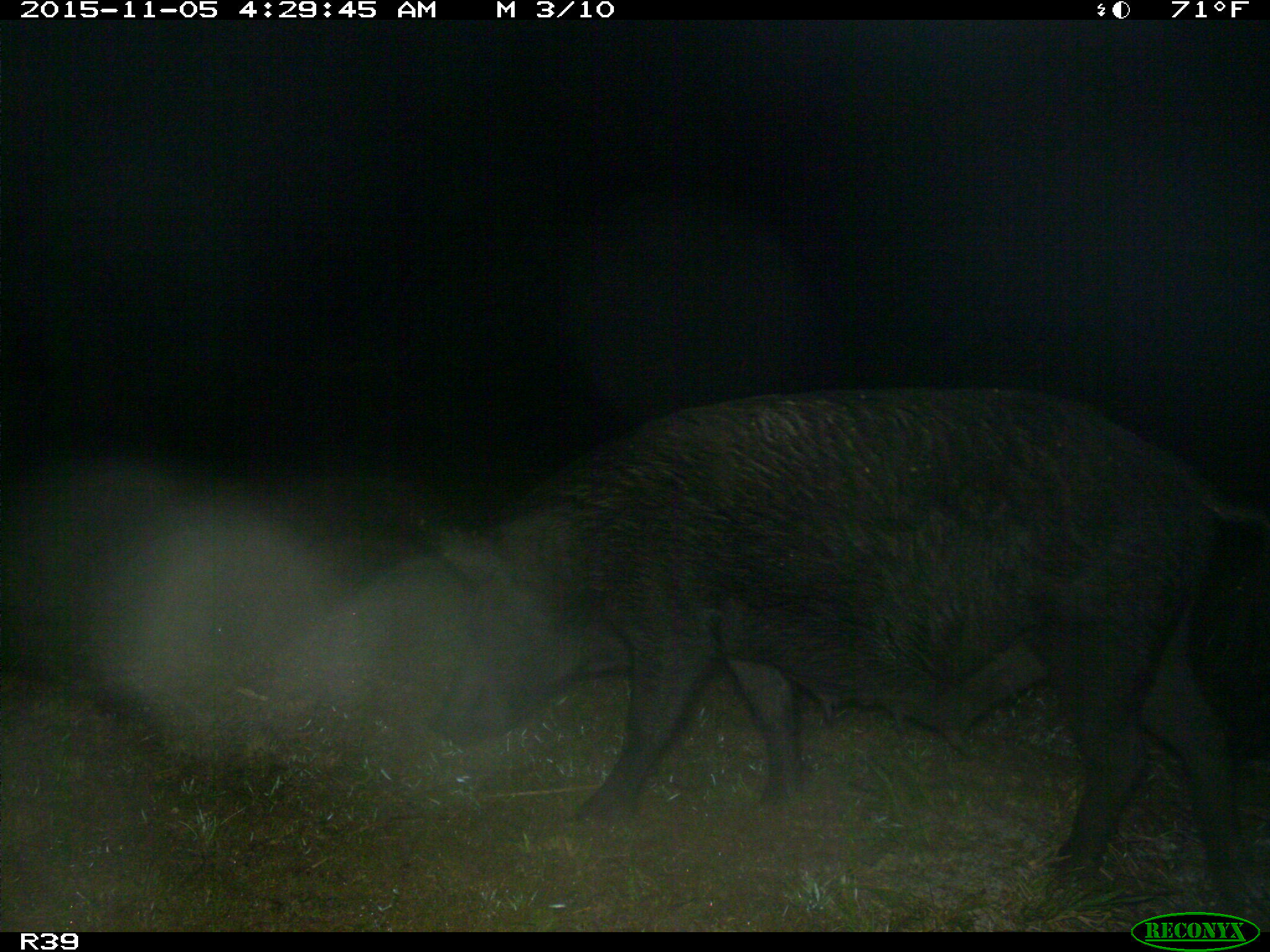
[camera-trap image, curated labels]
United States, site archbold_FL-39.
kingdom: Animalia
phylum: Chordata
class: Mammalia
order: Artiodactyla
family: Suidae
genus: Sus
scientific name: Sus scrofa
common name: wild boar